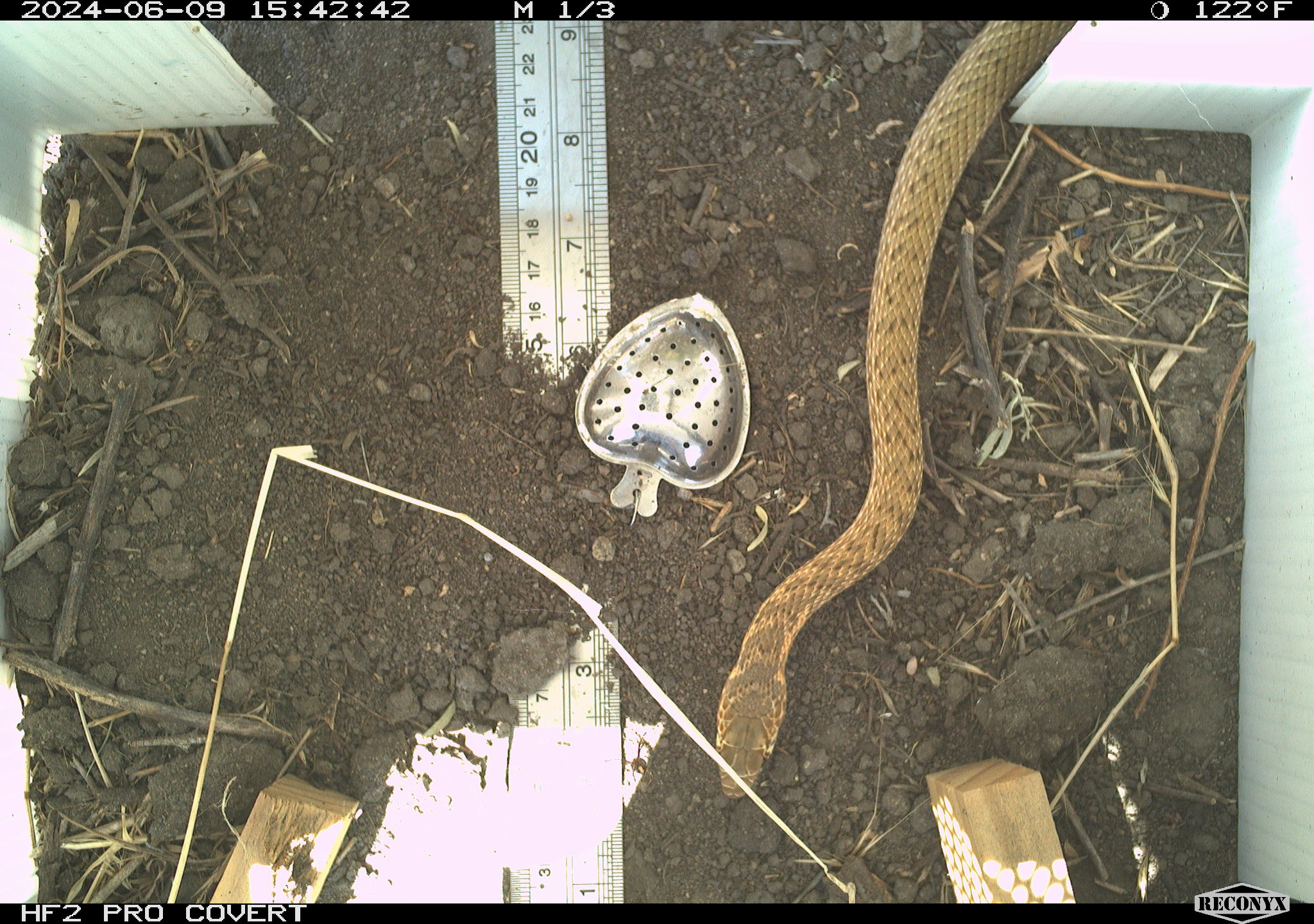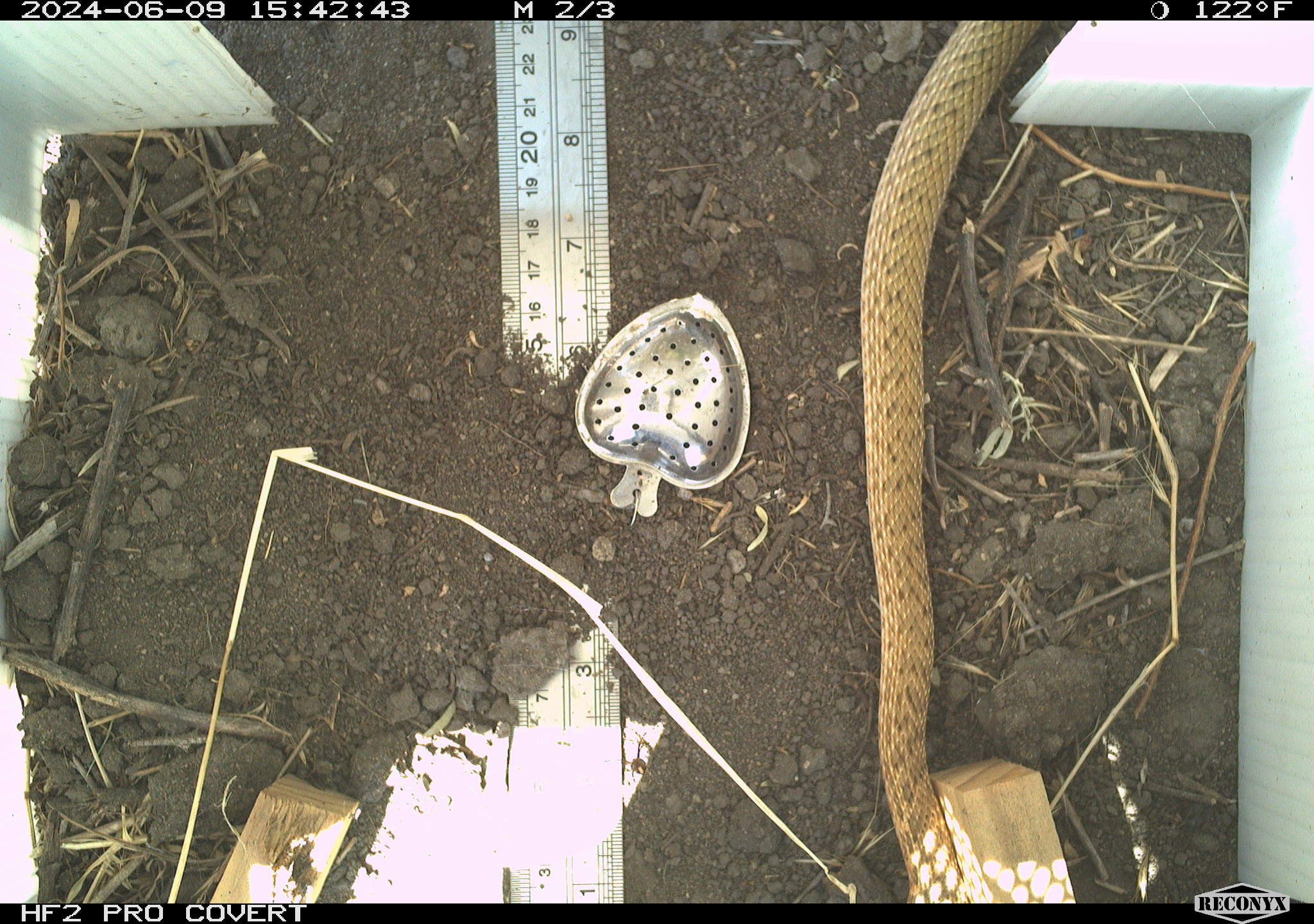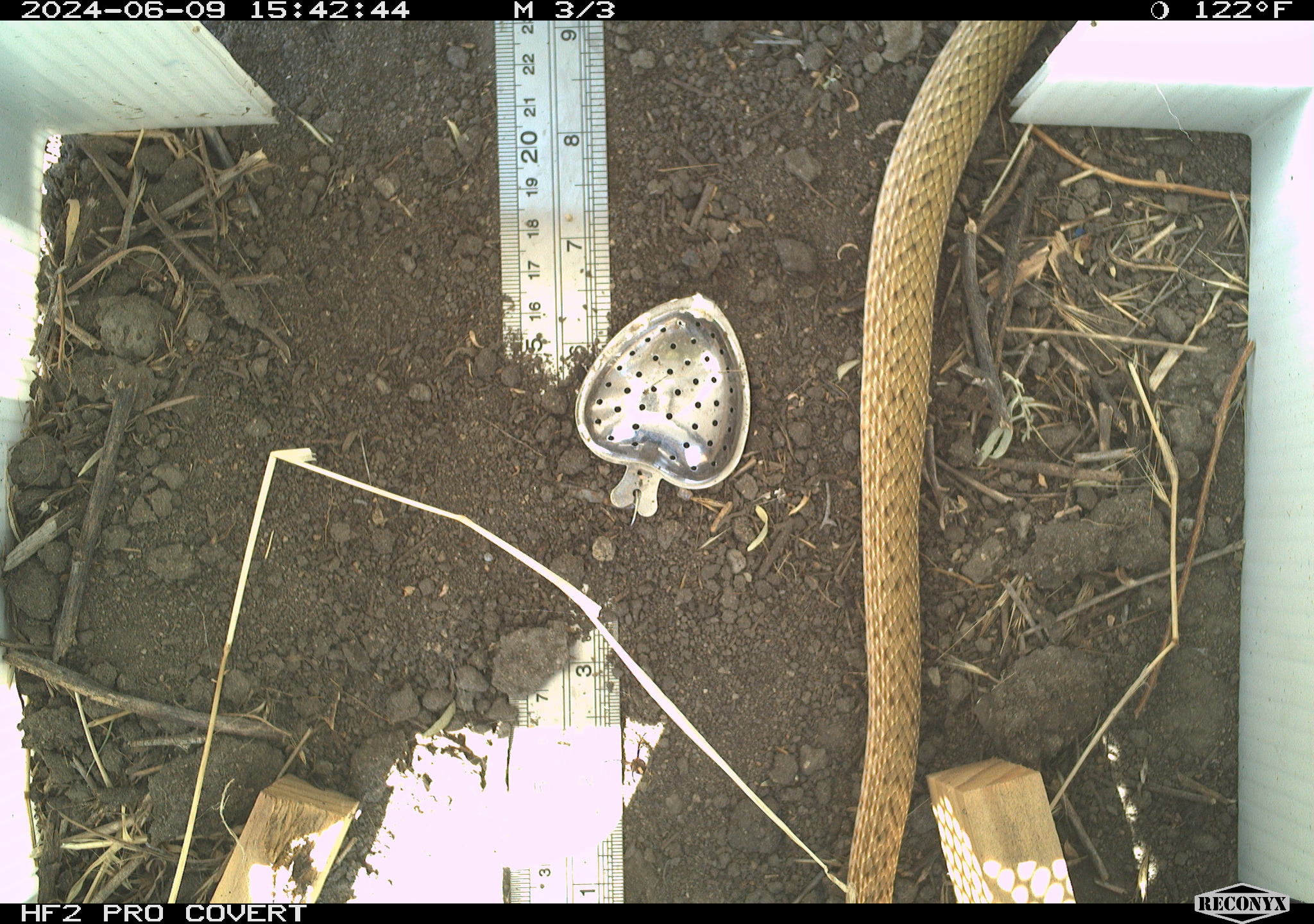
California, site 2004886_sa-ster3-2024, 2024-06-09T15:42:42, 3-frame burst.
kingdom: Animalia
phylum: Chordata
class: Reptilia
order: Squamata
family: Colubridae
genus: Masticophis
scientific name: Masticophis flagellum ruddocki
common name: san joaquin coachwhip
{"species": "san joaquin coachwhip (Masticophis flagellum ruddocki)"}